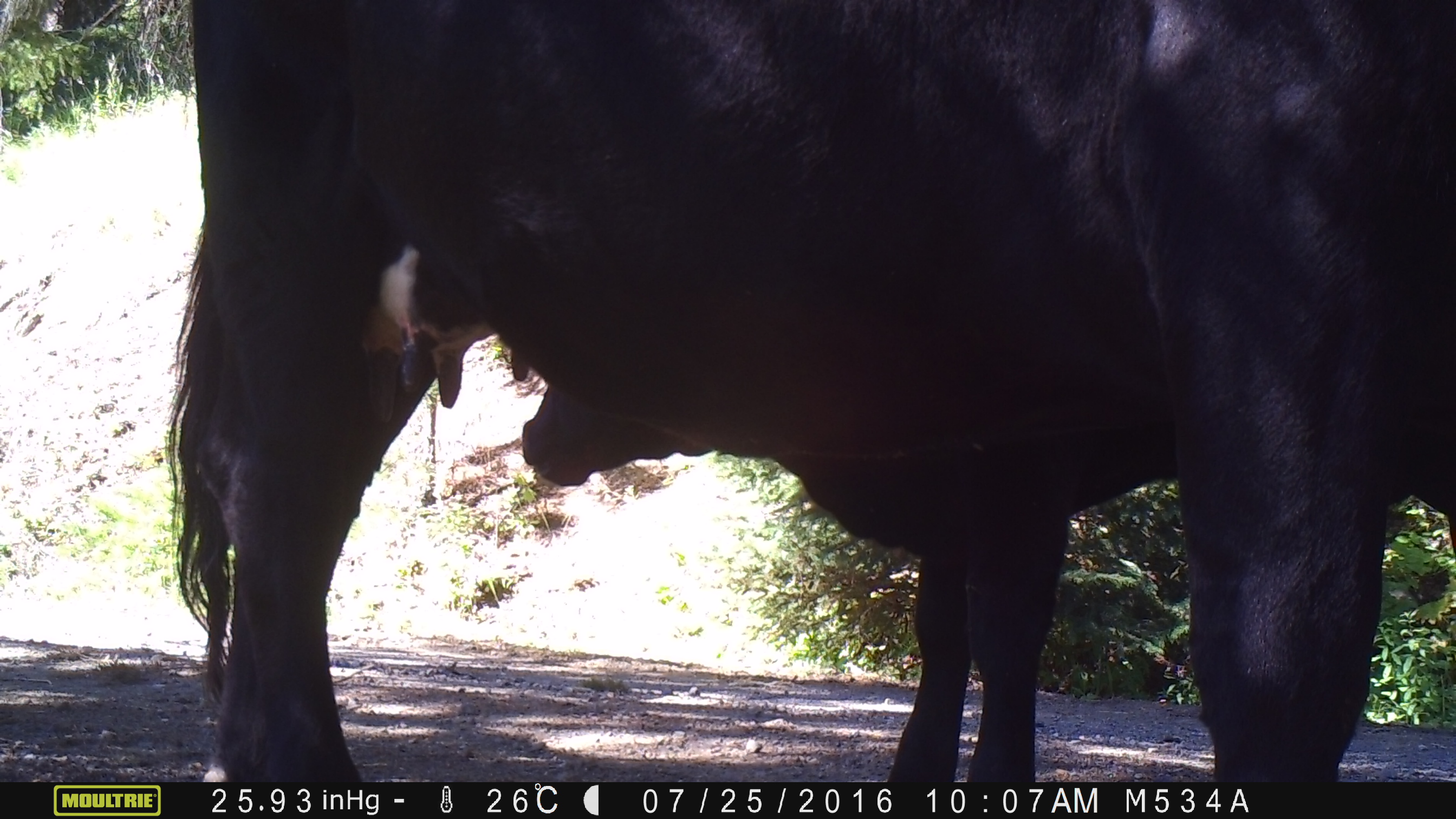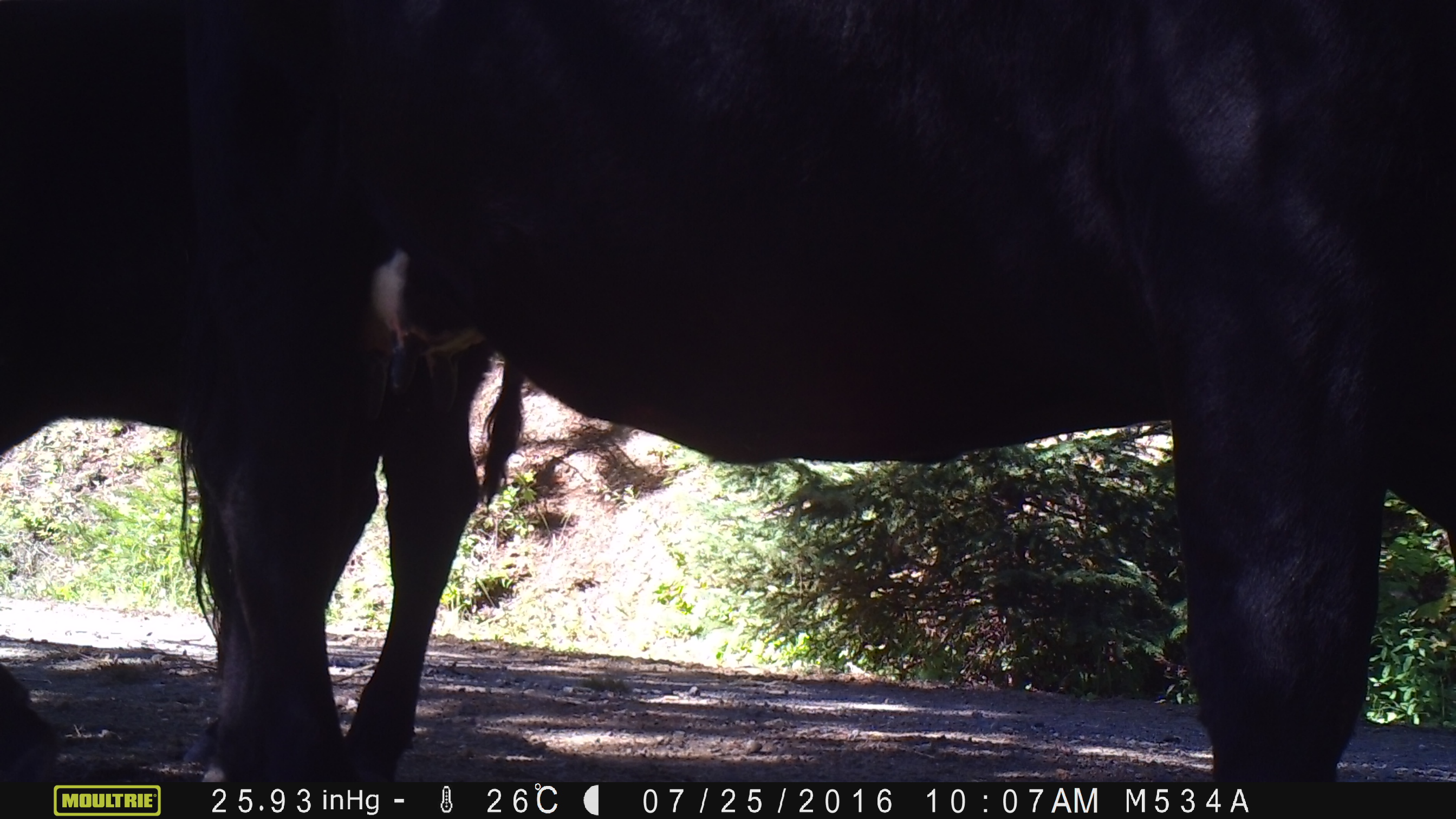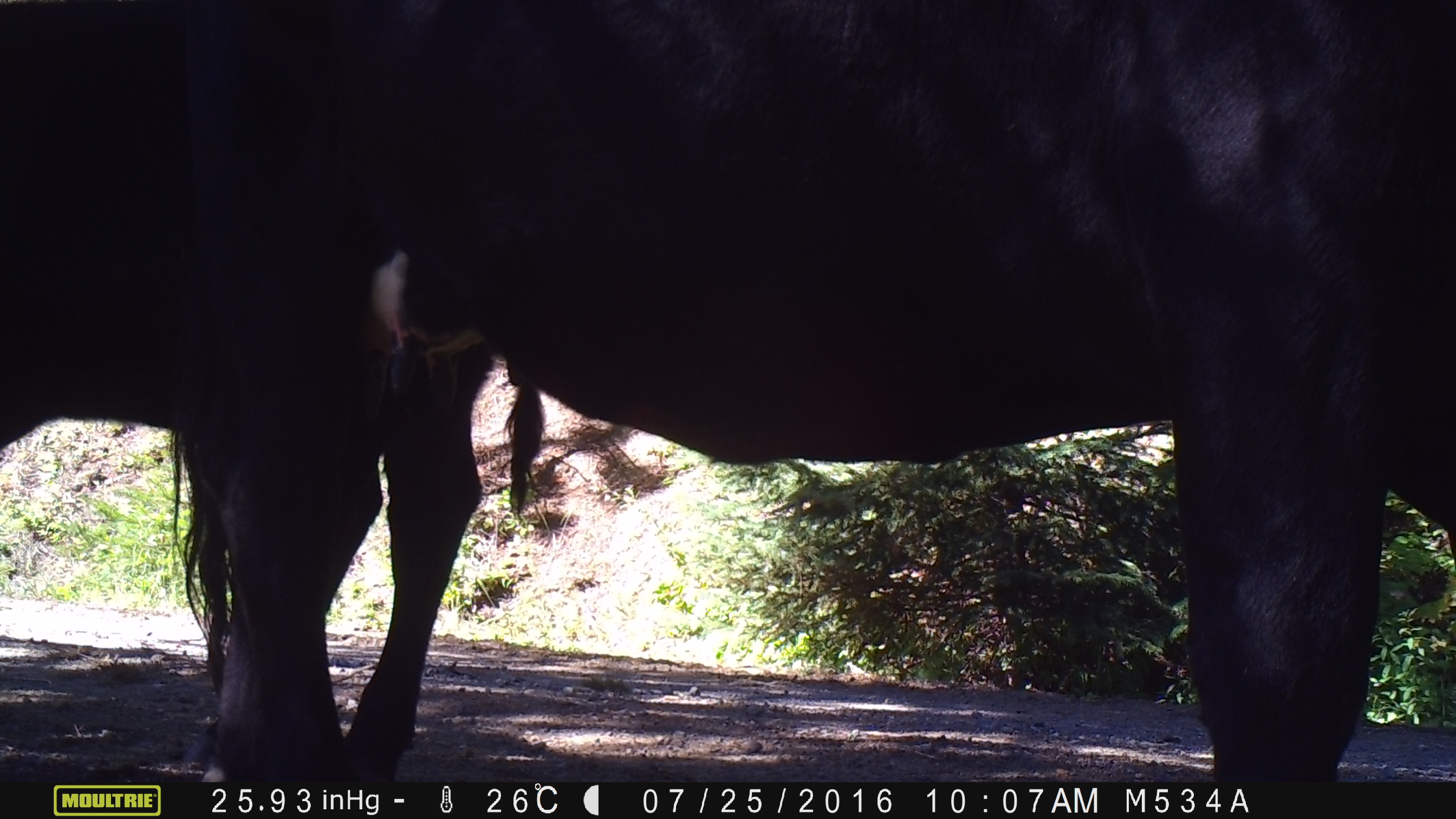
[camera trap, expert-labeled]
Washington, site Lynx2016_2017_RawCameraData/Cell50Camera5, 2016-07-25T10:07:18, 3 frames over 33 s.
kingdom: Animalia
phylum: Chordata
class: Mammalia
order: Artiodactyla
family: Bovidae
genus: Bos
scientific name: Bos taurus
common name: domestic cattle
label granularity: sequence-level